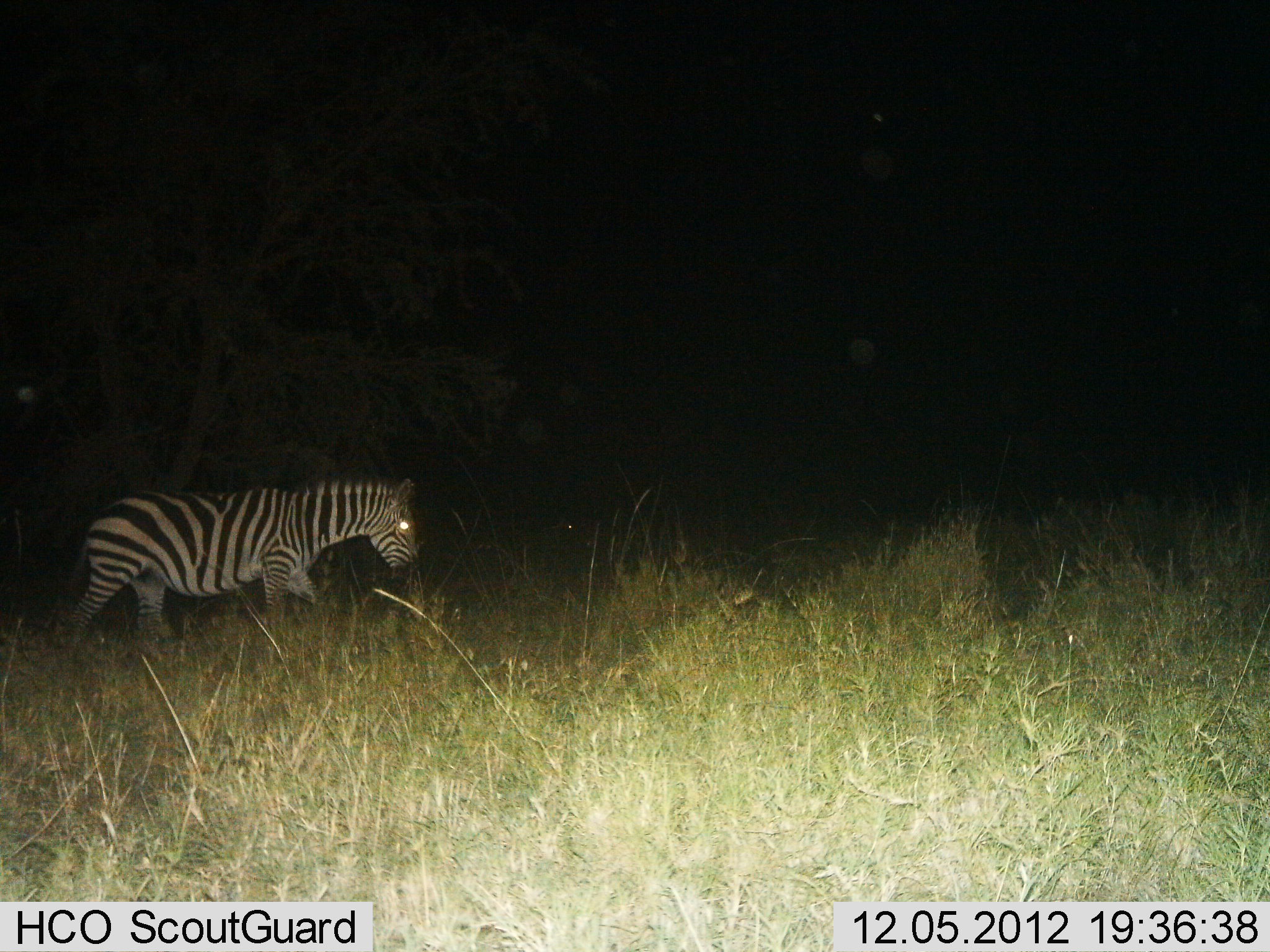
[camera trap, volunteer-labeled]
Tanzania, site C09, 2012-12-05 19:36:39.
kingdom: Animalia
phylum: Chordata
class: Mammalia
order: Perissodactyla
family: Equidae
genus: Equus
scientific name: Equus quagga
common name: plains zebra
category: zebra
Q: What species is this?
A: Zebra (plains zebra) (Equus quagga).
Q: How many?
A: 1.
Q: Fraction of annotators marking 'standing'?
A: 0%.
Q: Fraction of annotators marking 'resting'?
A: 0%.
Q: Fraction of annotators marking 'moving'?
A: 100%.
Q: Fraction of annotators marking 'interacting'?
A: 0%.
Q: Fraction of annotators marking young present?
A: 0%.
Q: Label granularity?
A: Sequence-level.